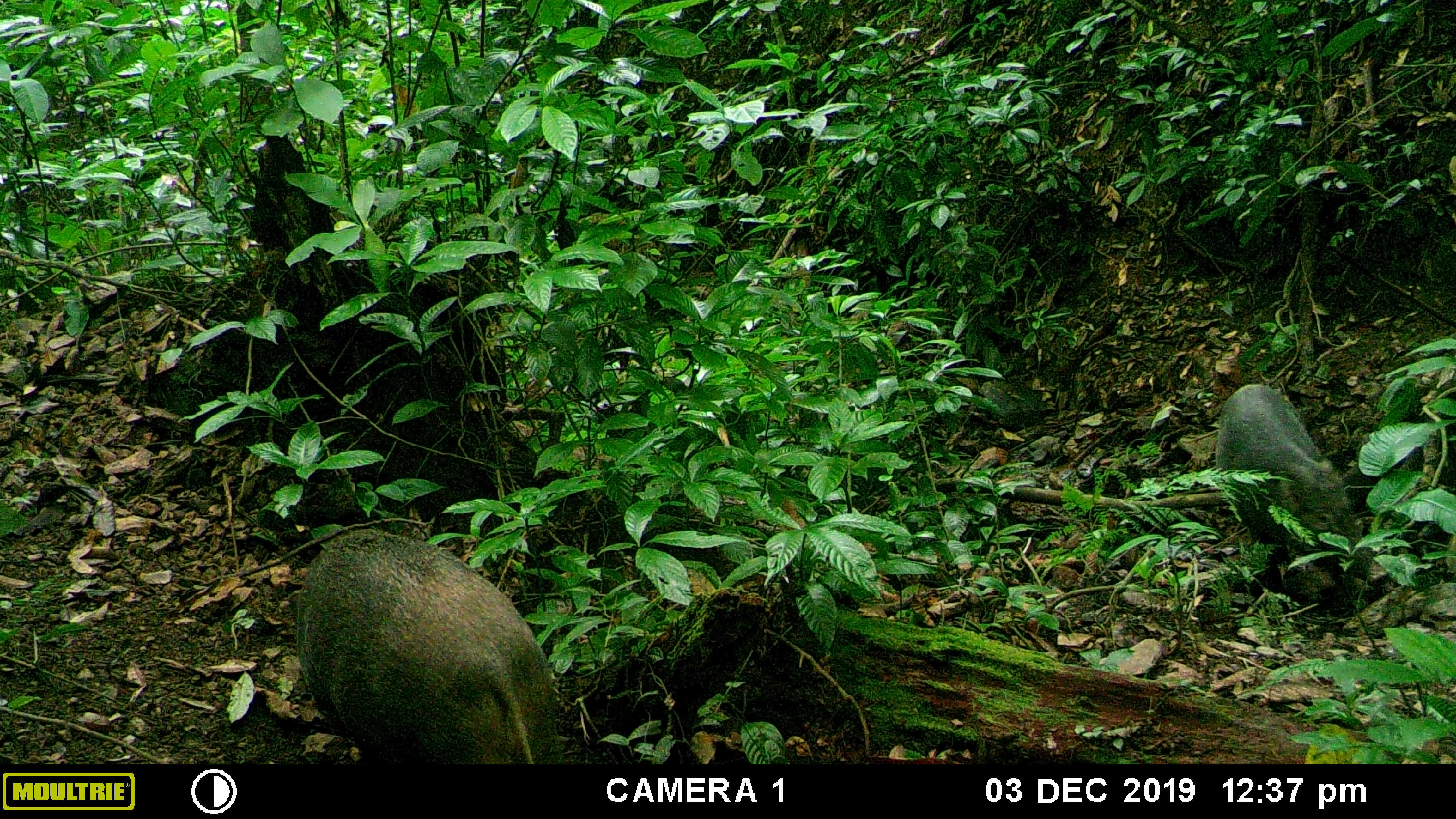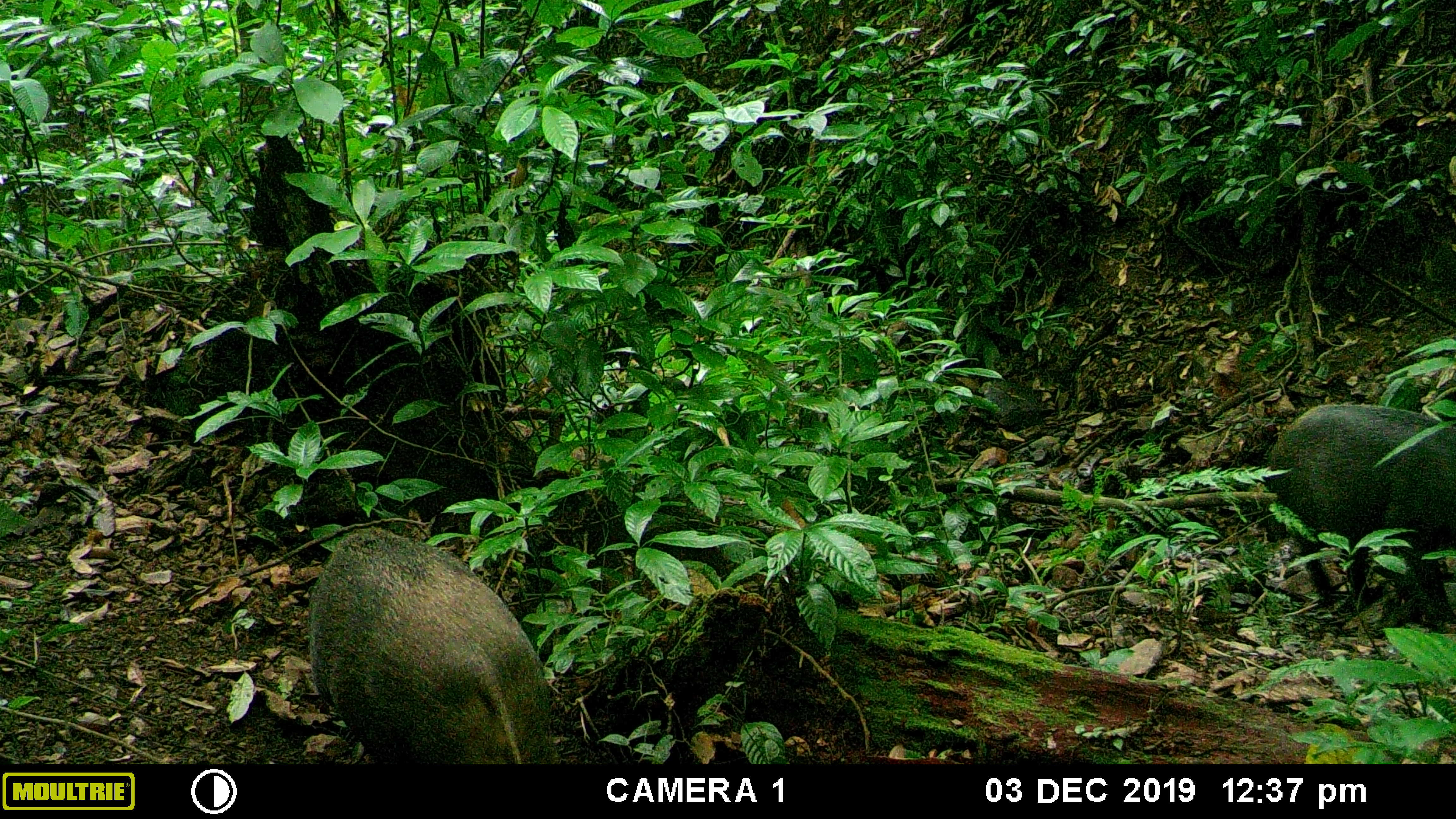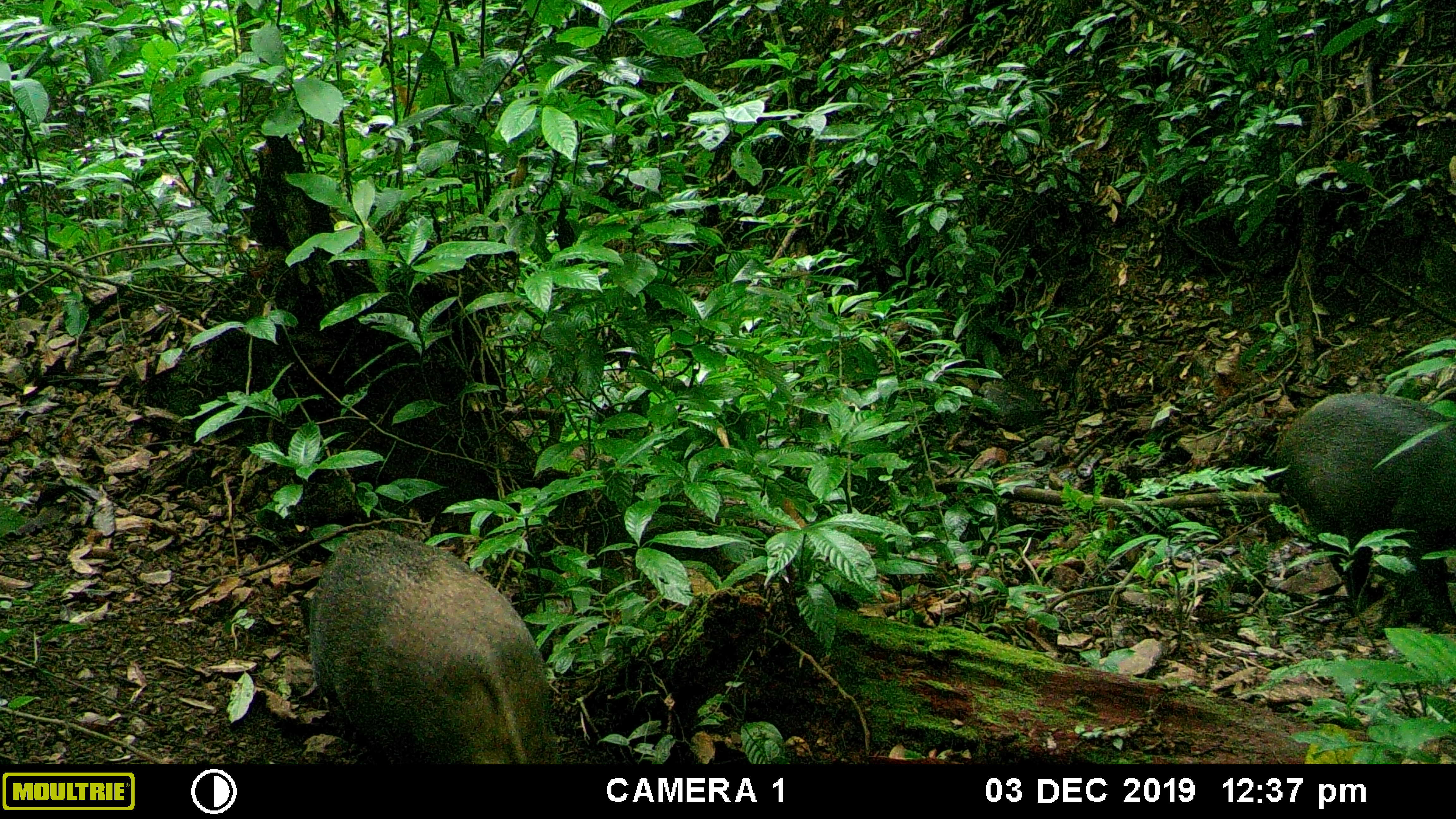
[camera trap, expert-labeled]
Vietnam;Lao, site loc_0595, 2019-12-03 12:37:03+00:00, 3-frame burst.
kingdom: Animalia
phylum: Chordata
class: Mammalia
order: Artiodactyla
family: Suidae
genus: Sus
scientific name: Sus scrofa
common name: eurasian wild pig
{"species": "eurasian wild pig (Sus scrofa)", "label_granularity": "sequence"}